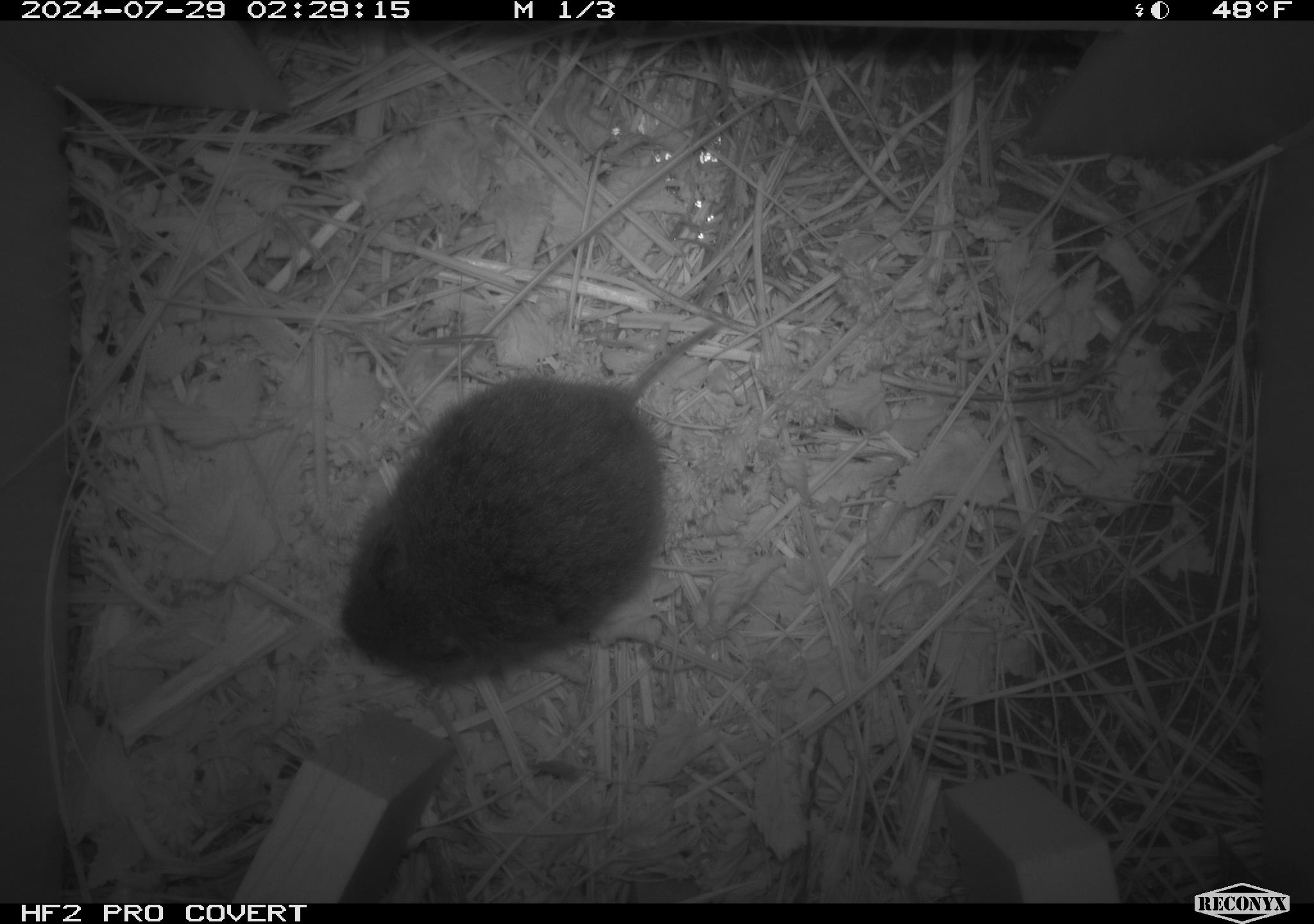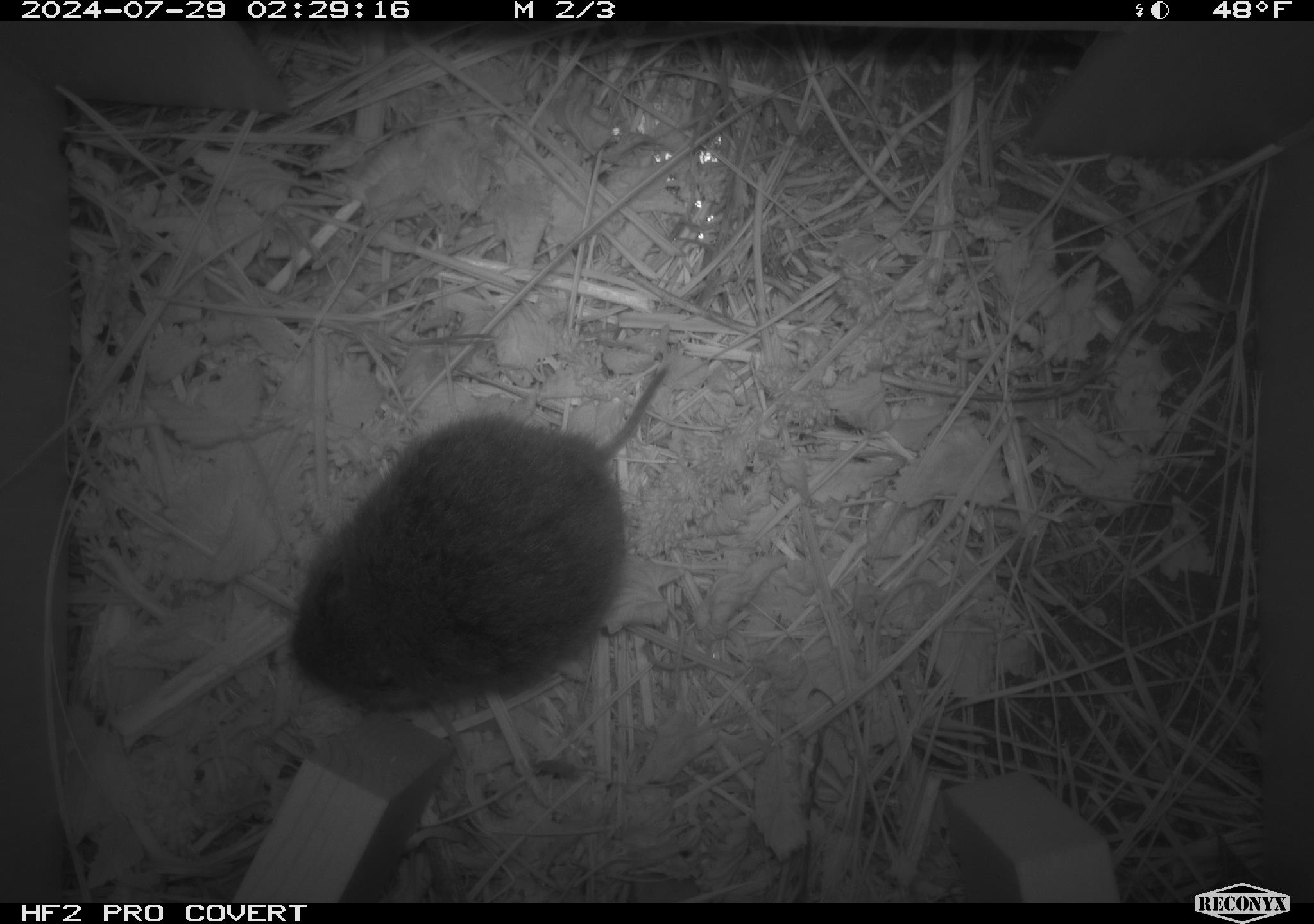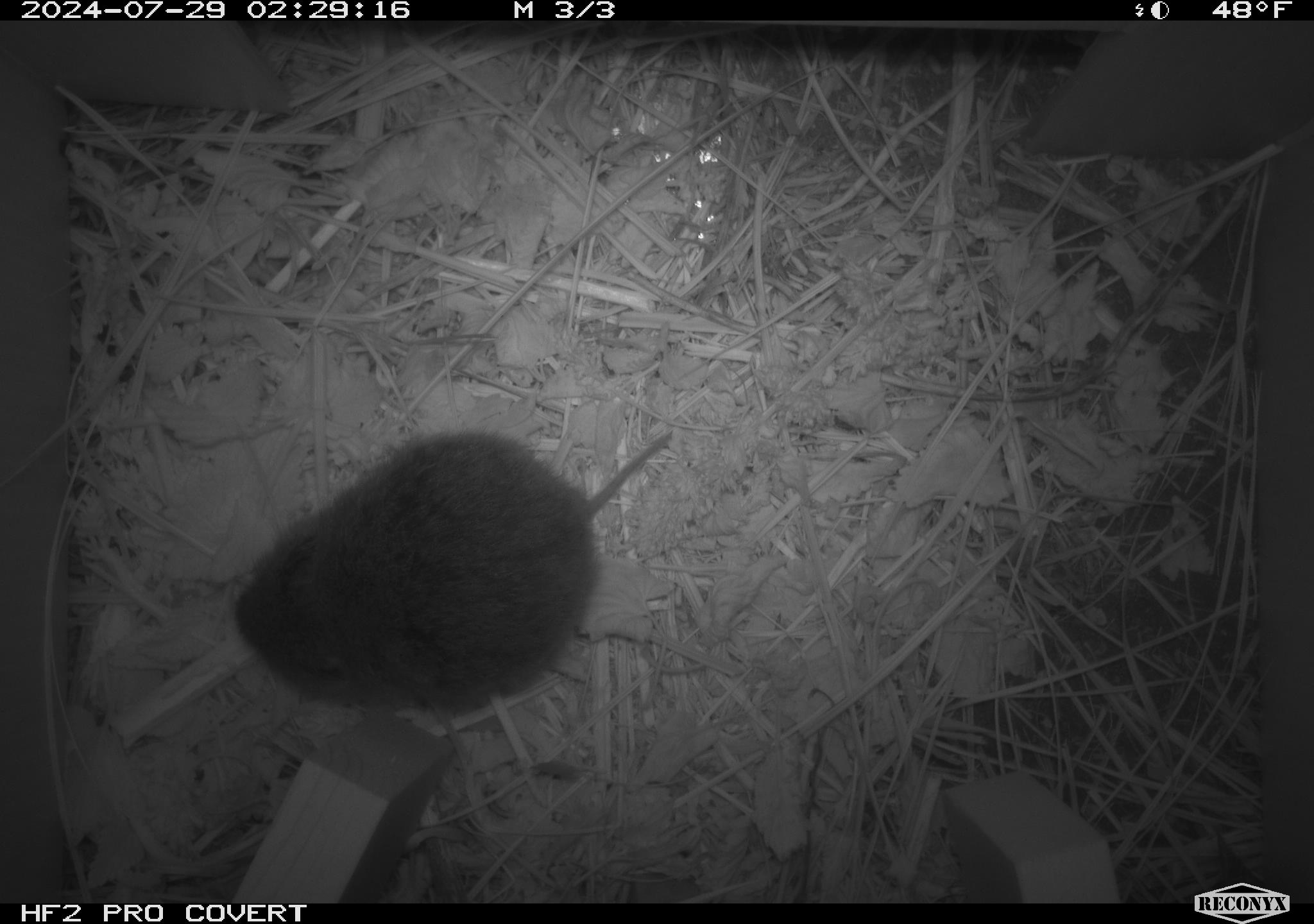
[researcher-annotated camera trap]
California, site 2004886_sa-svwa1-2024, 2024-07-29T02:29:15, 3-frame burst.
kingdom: Animalia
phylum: Chordata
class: Mammalia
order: Rodentia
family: Cricetidae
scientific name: Arvicolinae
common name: voles, lemmings, and muskrats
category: arvicolinae subfamily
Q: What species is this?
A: Arvicolinae subfamily (voles, lemmings, and muskrats) (Arvicolinae).